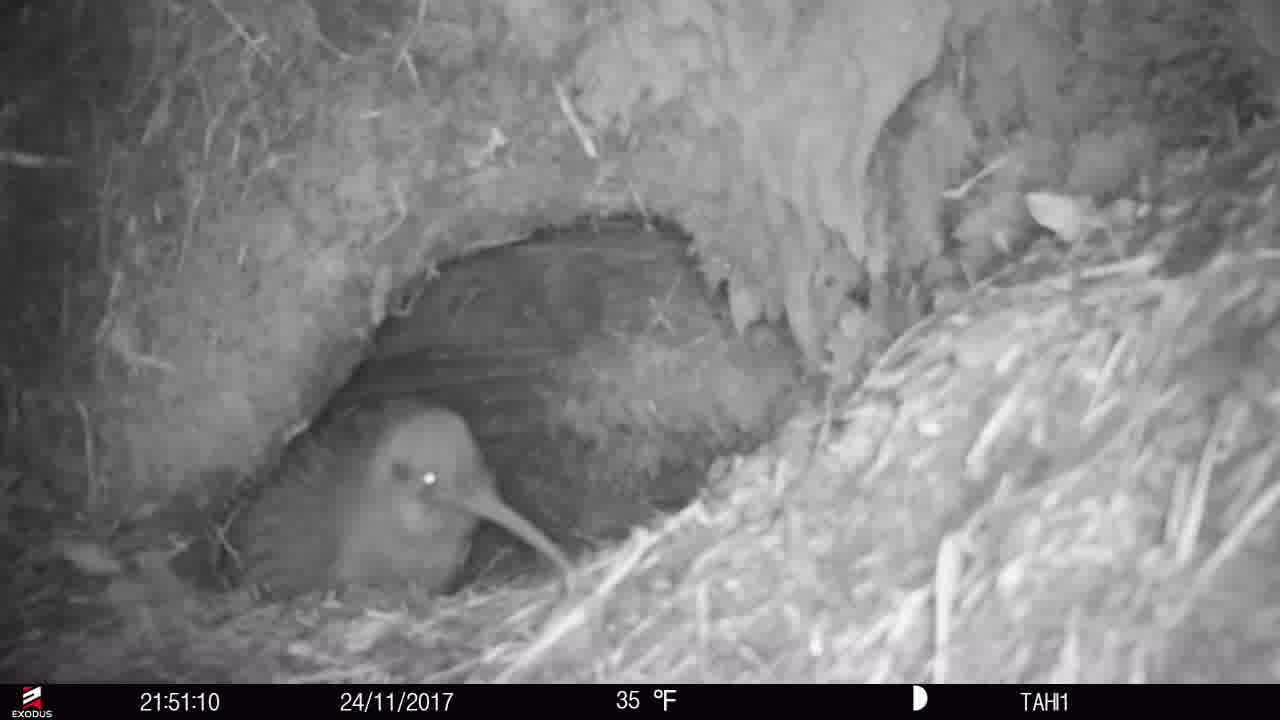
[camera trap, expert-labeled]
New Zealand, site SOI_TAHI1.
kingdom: Animalia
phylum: Chordata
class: Aves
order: Apterygiformes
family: Apterygidae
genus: Apteryx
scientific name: Apteryx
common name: kiwi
Kiwi (Apteryx).